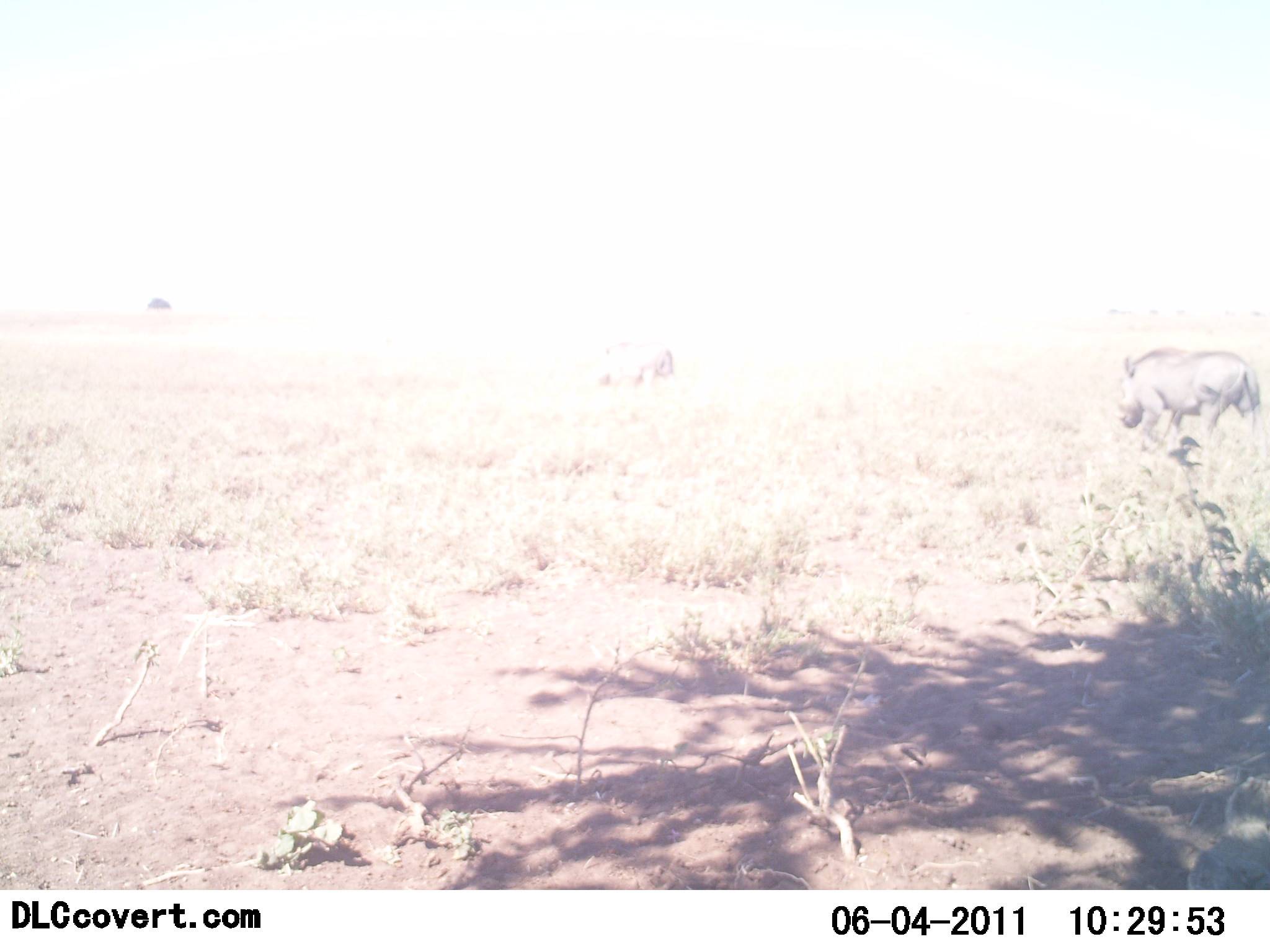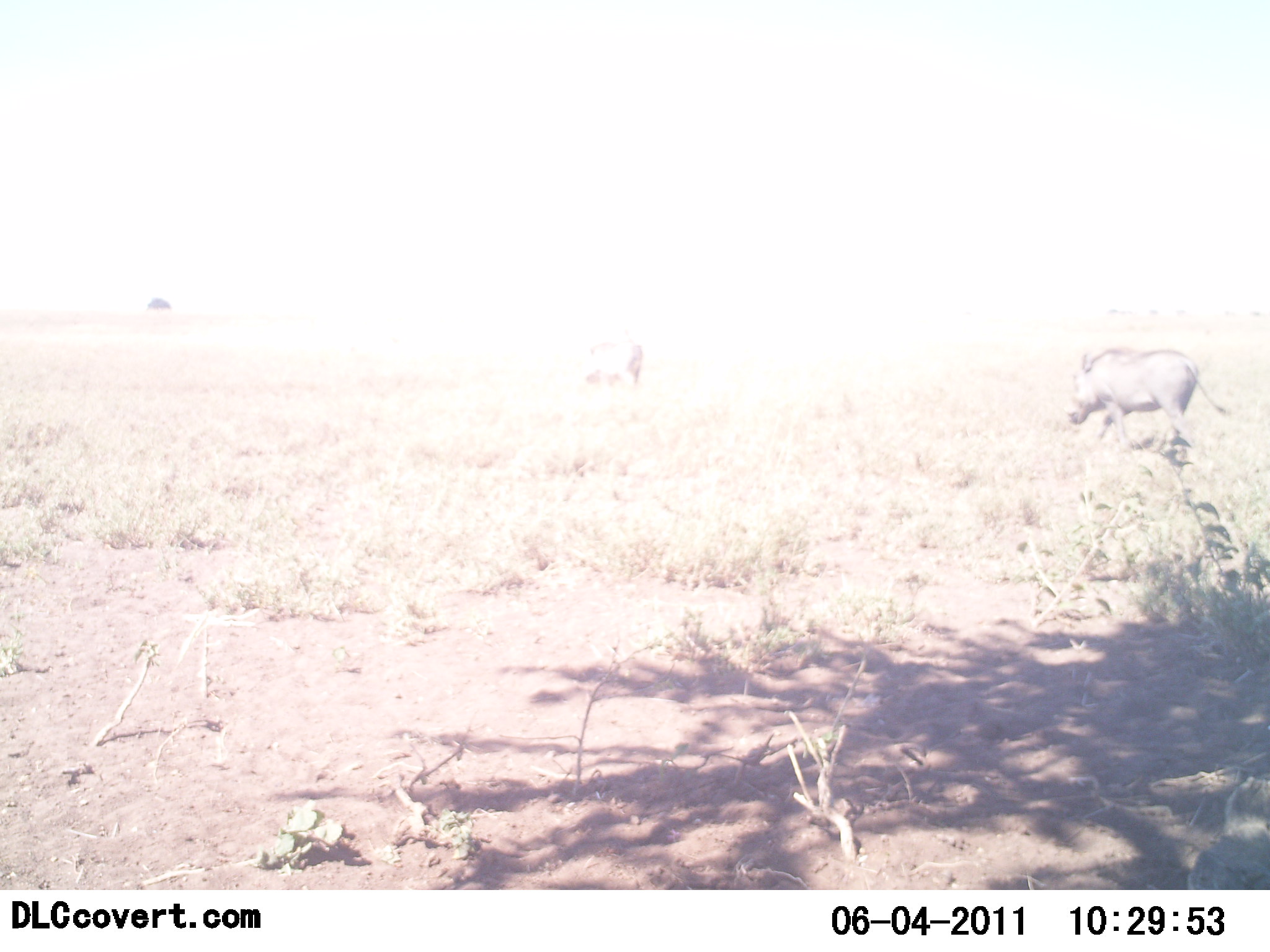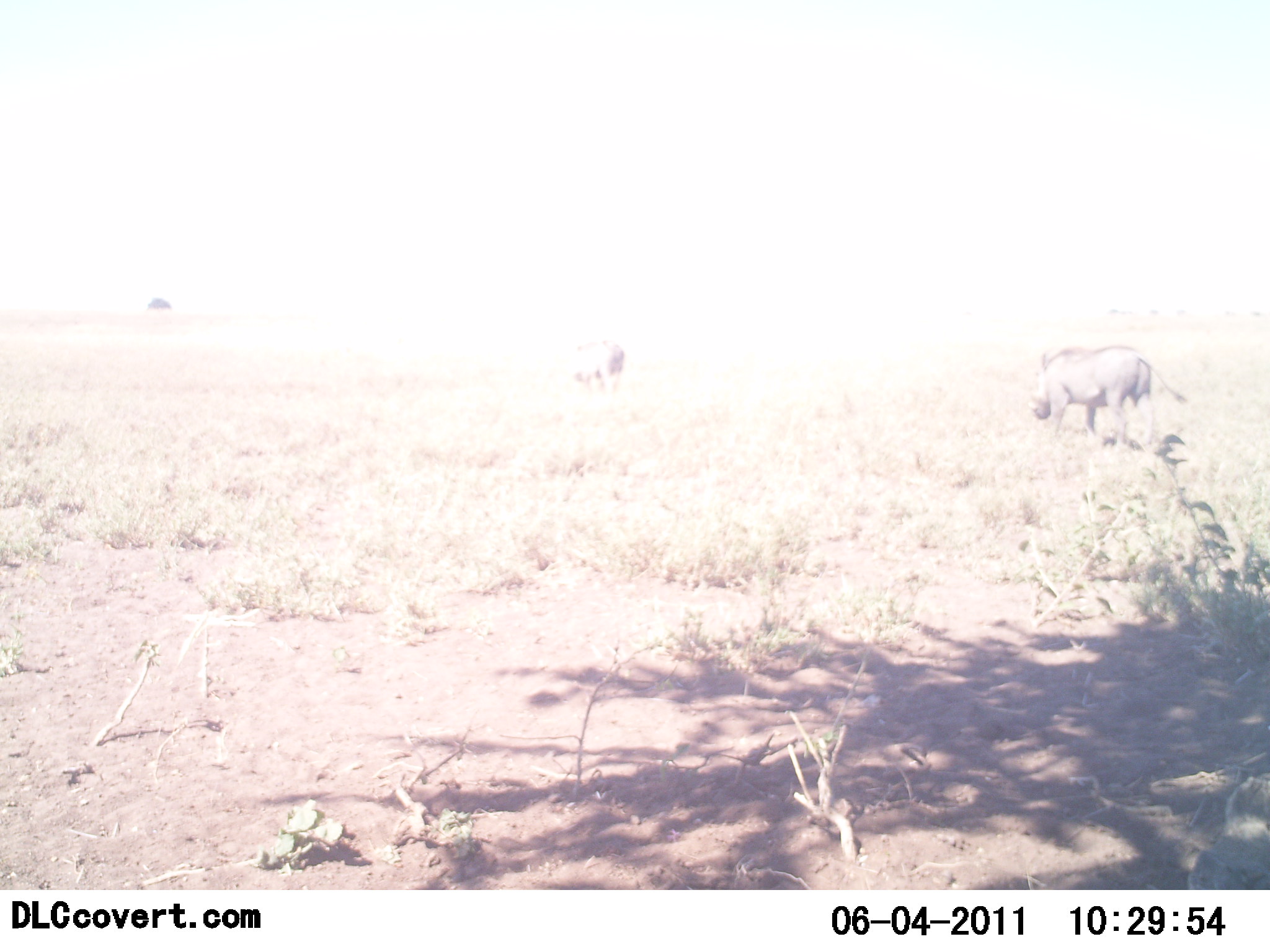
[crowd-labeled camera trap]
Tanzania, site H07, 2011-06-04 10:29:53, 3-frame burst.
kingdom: Animalia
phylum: Chordata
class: Mammalia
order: Artiodactyla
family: Suidae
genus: Phacochoerus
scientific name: Phacochoerus africanus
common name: warthog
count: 2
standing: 0%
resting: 0%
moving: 100%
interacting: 0%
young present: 0%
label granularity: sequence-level